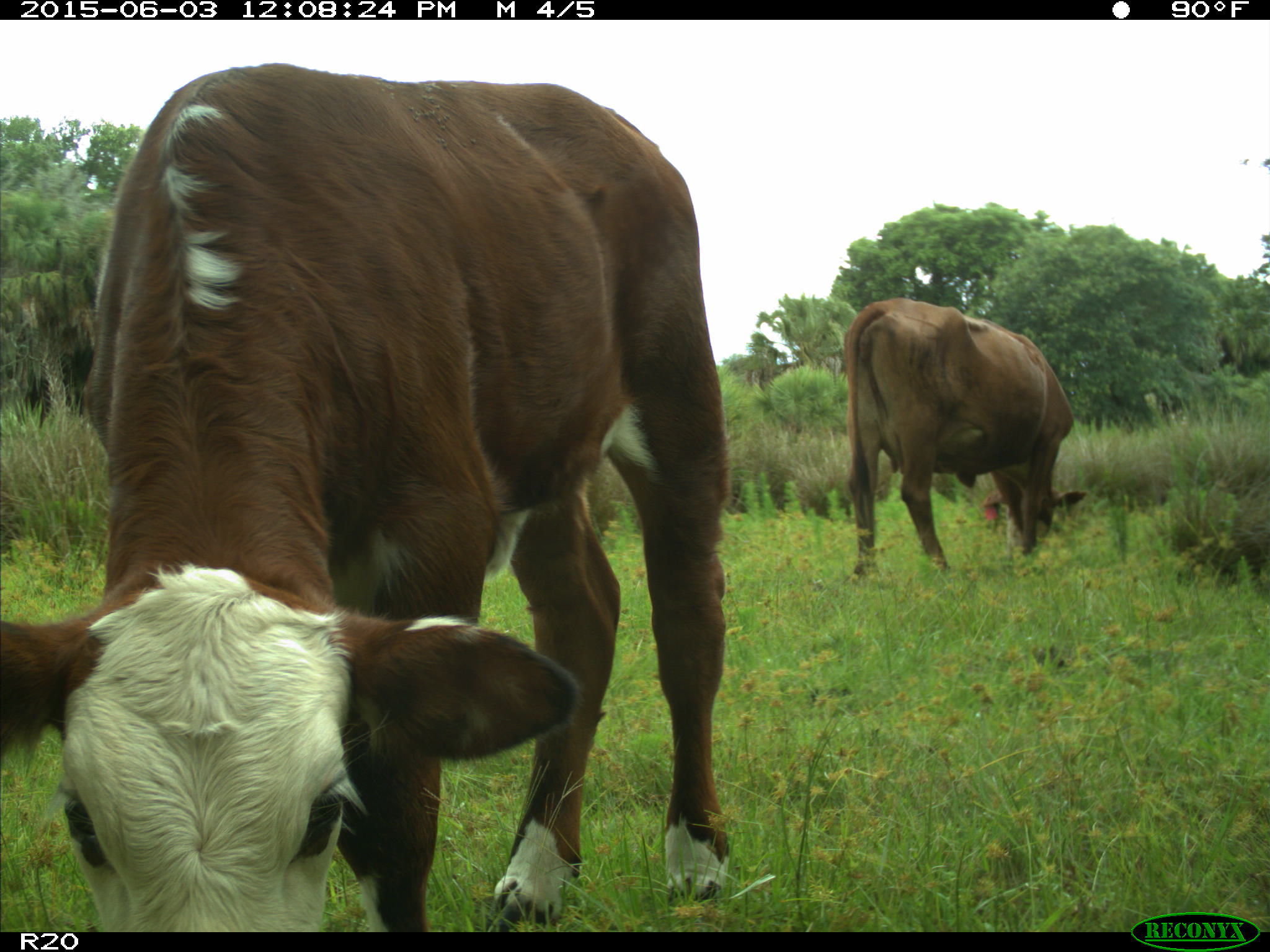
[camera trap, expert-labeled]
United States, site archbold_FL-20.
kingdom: Animalia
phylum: Chordata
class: Mammalia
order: Artiodactyla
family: Bovidae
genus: Bos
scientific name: Bos taurus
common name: domestic cow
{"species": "Bos taurus (domestic cow)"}